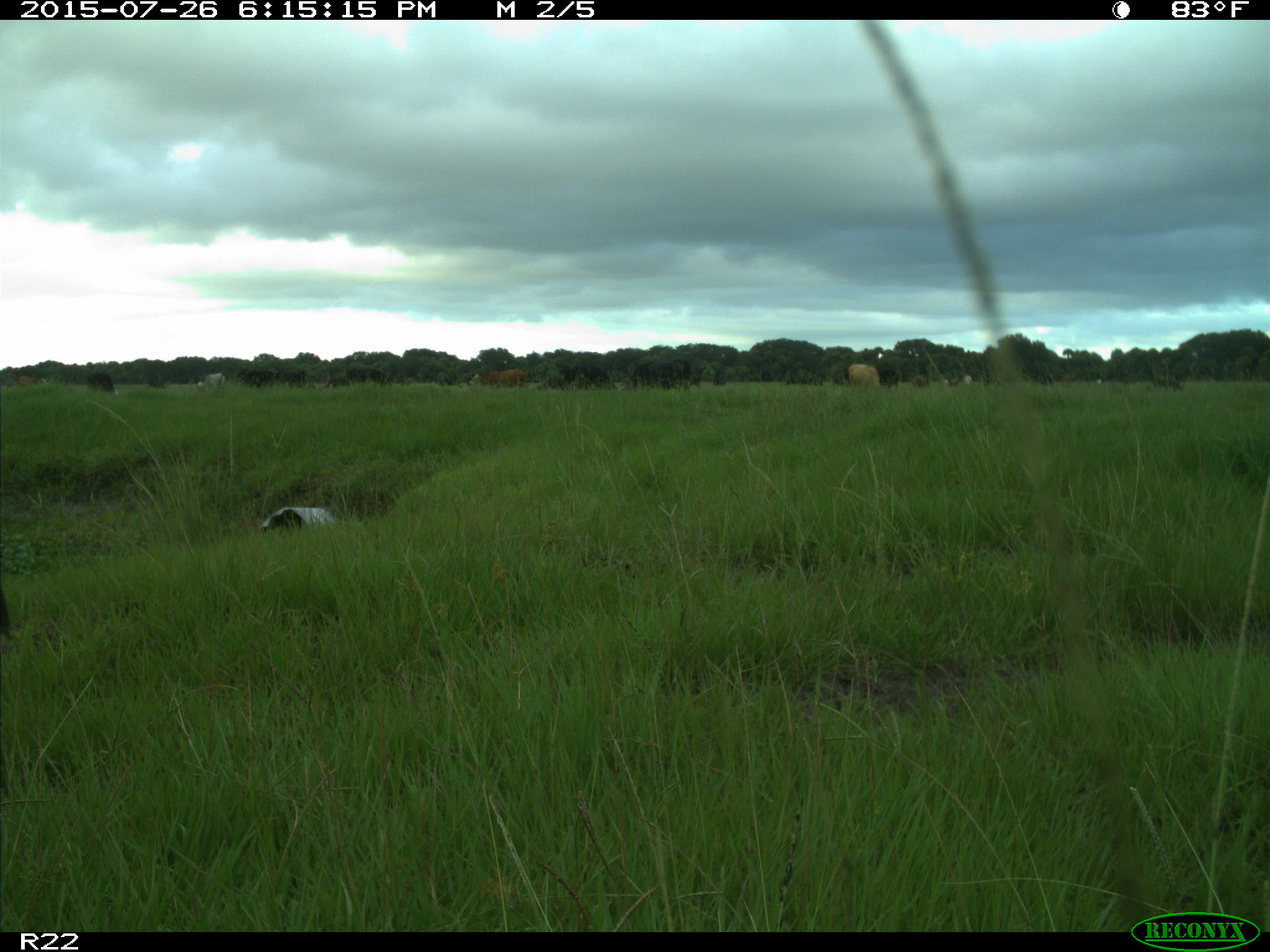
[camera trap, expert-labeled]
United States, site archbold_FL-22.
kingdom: Animalia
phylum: Chordata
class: Mammalia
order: Artiodactyla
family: Bovidae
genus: Bos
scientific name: Bos taurus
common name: domestic cow